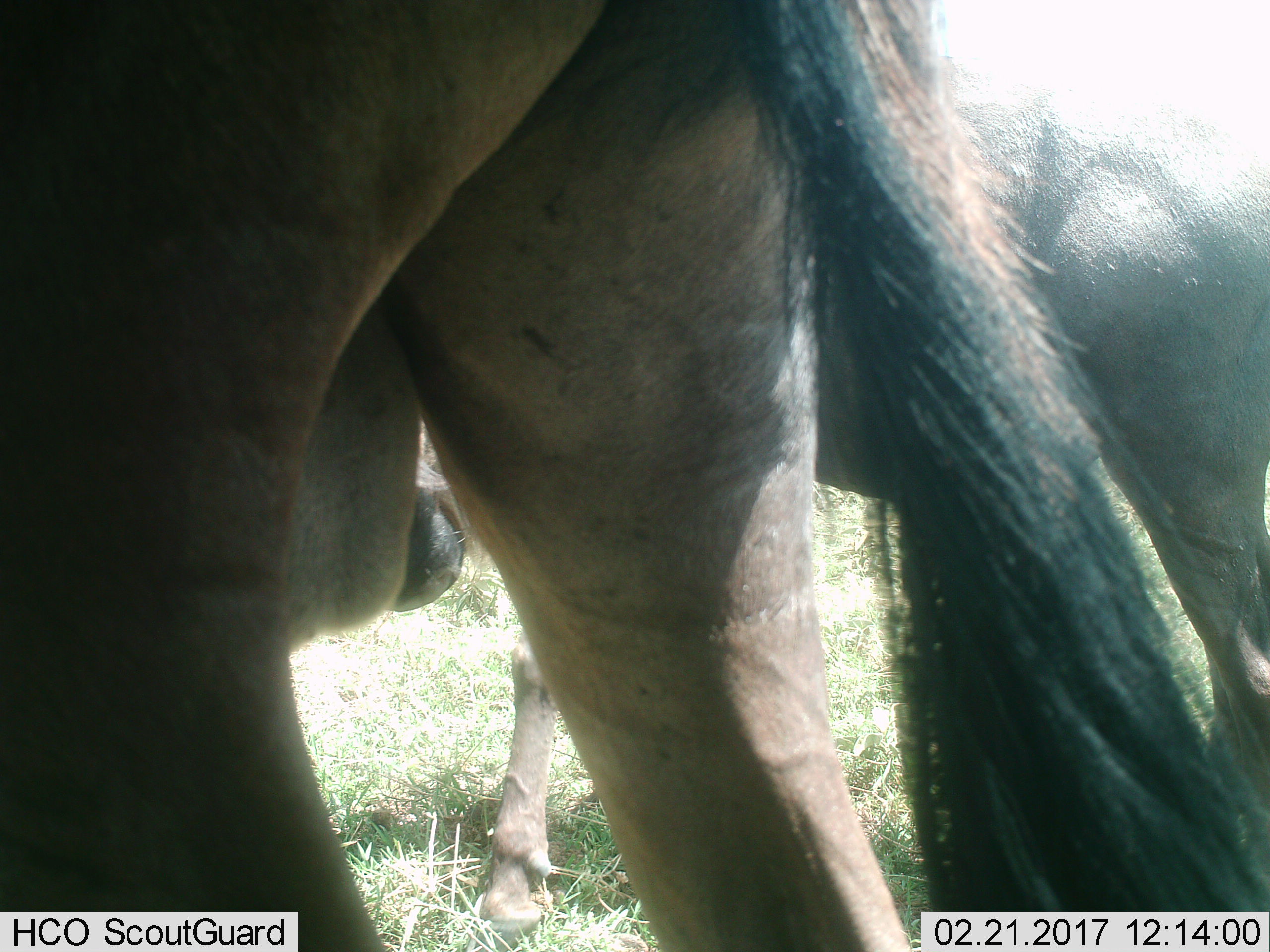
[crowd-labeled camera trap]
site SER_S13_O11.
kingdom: Animalia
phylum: Chordata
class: Mammalia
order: Artiodactyla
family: Bovidae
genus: Connochaetes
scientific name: Connochaetes taurinus taurinus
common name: blue wildebeest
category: wildebeestblue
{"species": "wildebeestblue (blue wildebeest) (Connochaetes taurinus taurinus)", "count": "2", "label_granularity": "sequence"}